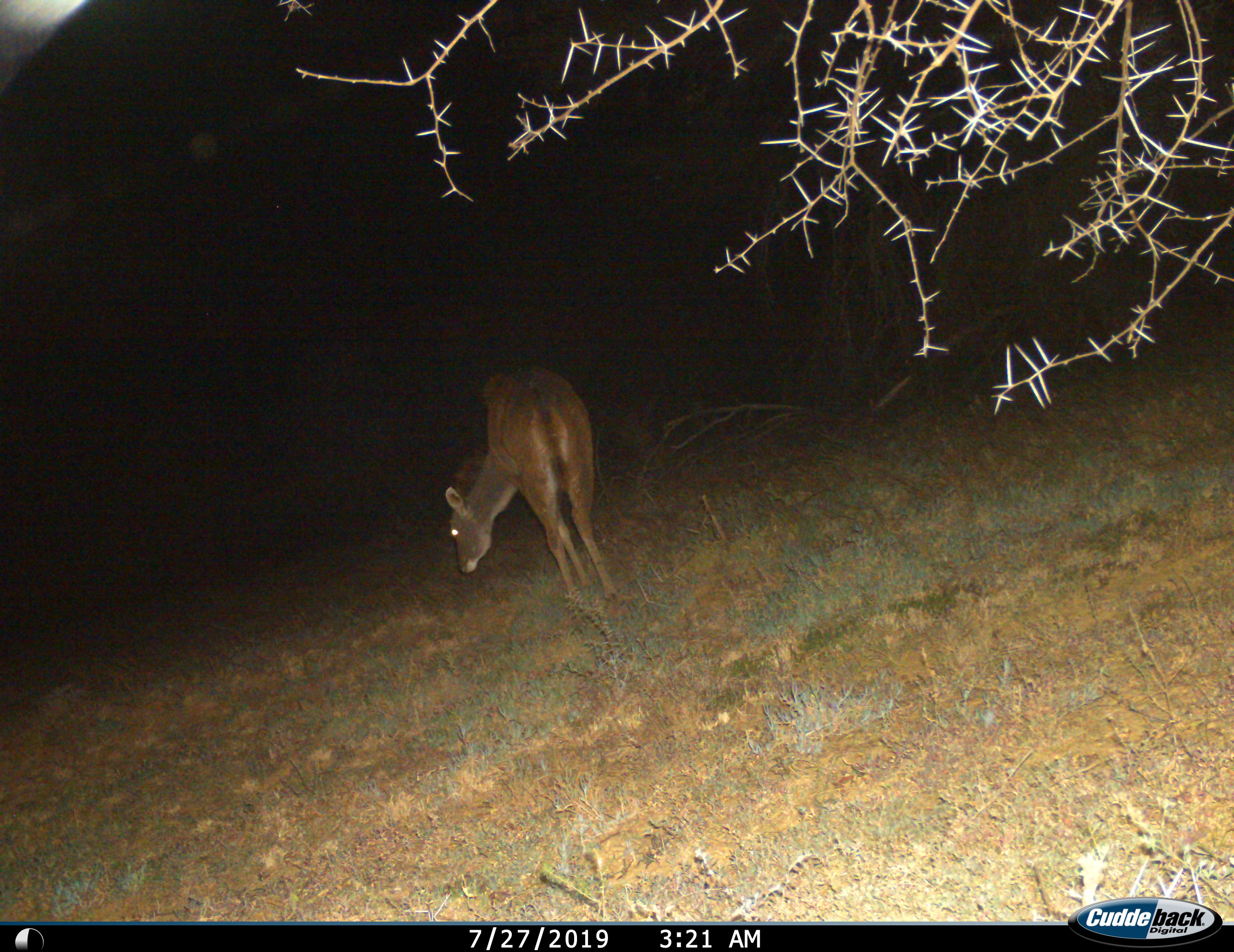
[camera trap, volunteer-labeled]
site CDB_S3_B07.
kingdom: Animalia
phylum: Chordata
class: Mammalia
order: Artiodactyla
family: Bovidae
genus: Tragelaphus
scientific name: Tragelaphus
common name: kudu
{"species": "kudu (Tragelaphus)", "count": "1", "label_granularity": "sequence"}